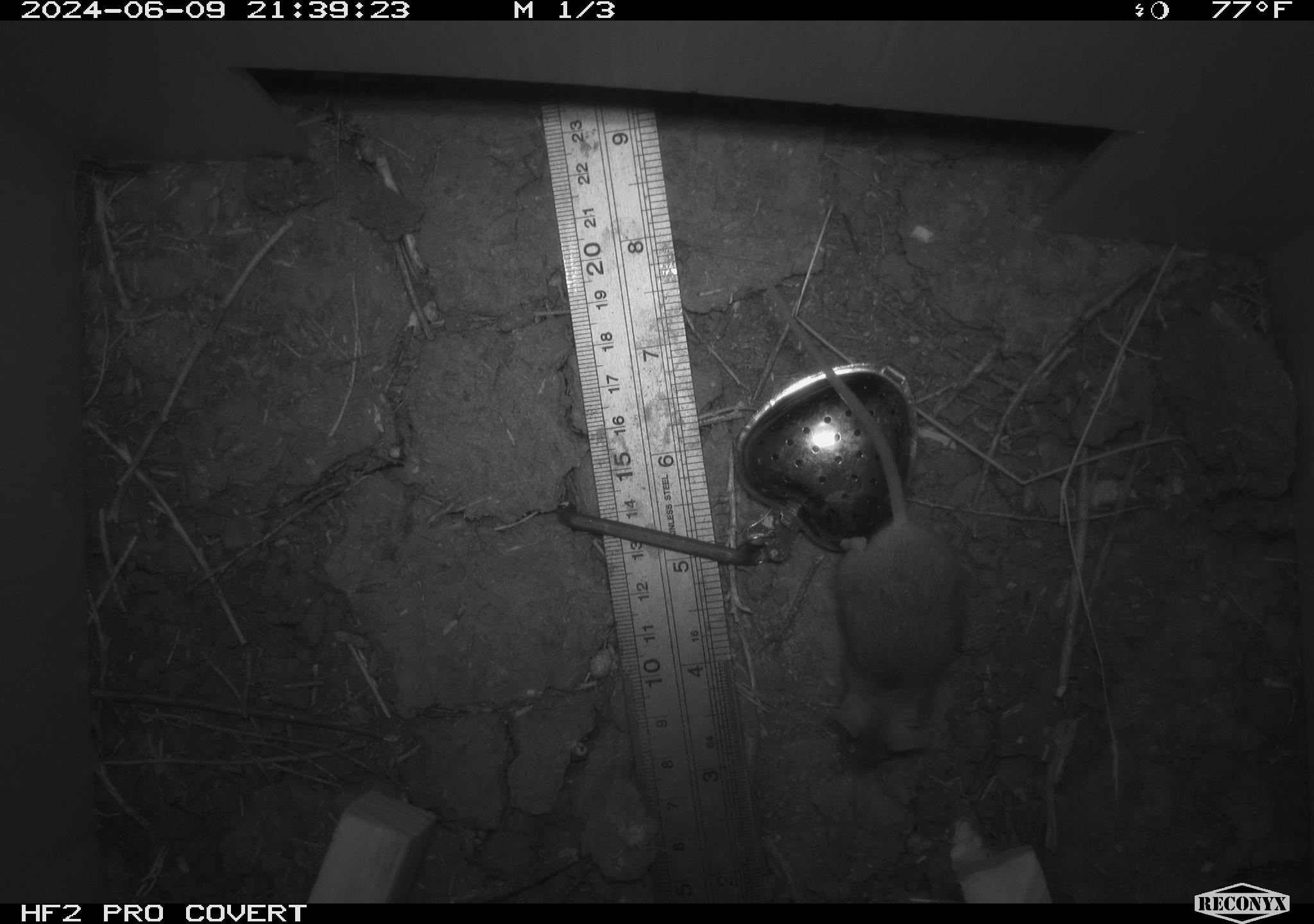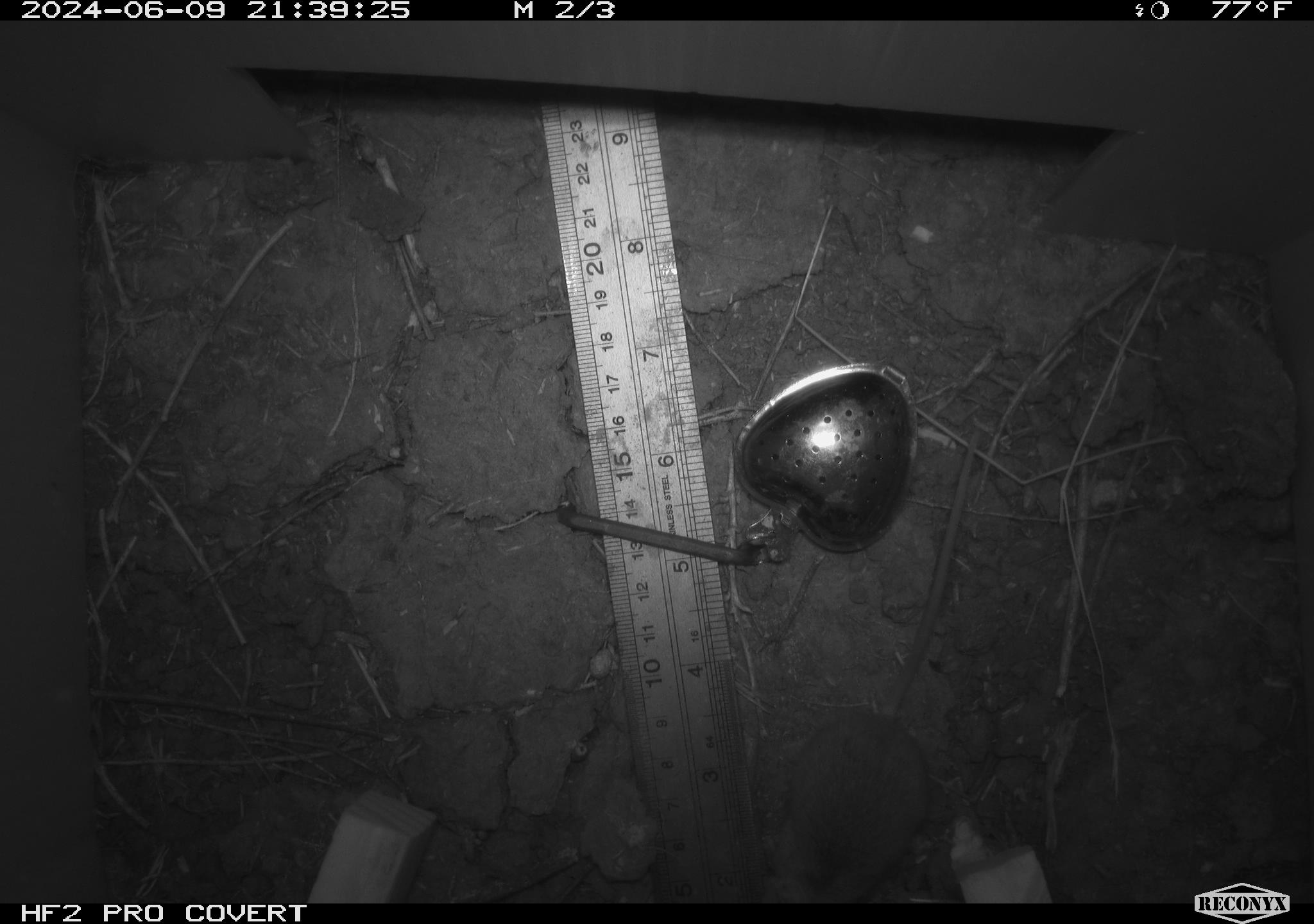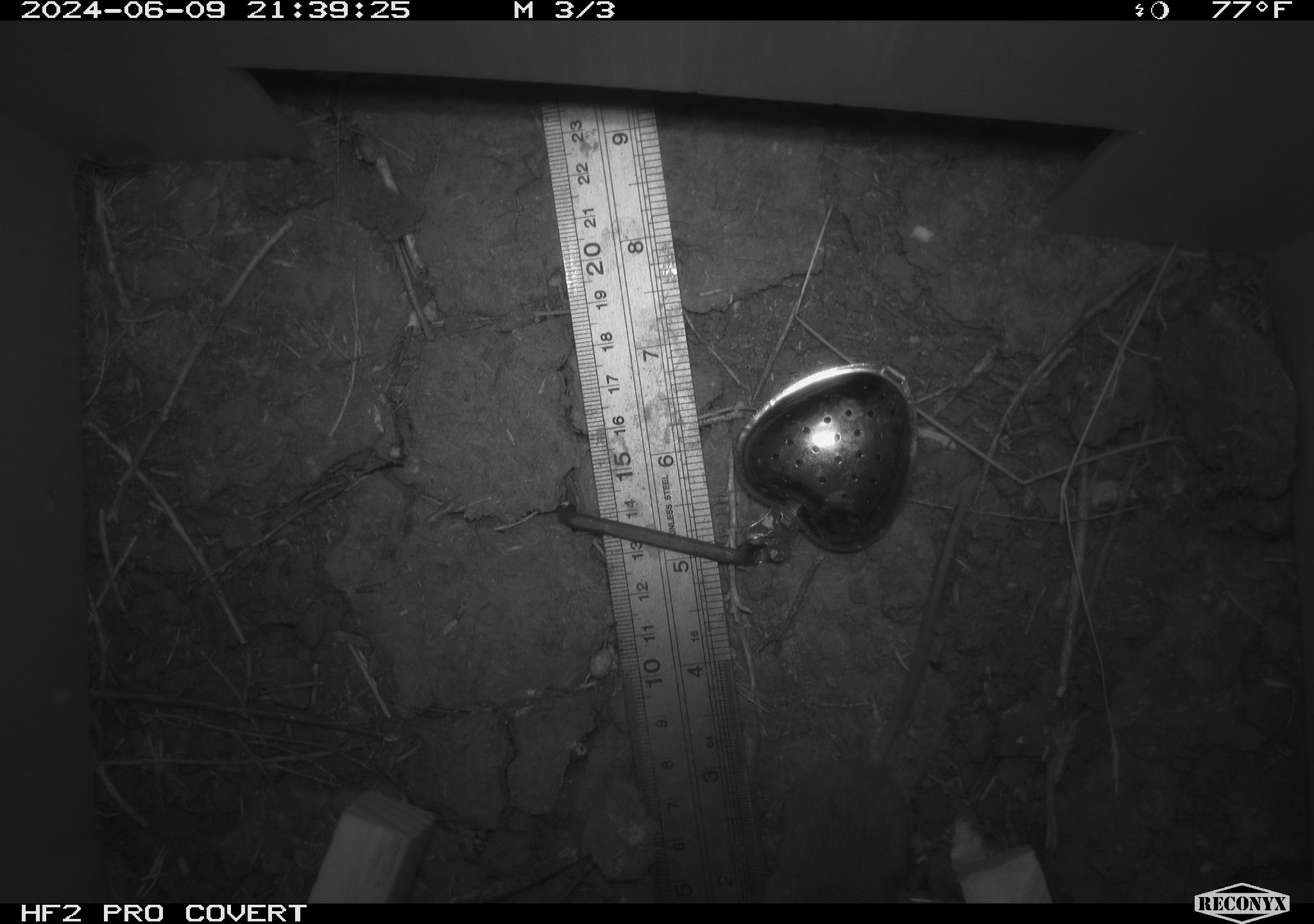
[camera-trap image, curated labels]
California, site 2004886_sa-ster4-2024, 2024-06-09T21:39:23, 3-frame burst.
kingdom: Animalia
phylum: Chordata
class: Mammalia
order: Rodentia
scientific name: Rodentia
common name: mouse species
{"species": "mouse species (Rodentia)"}